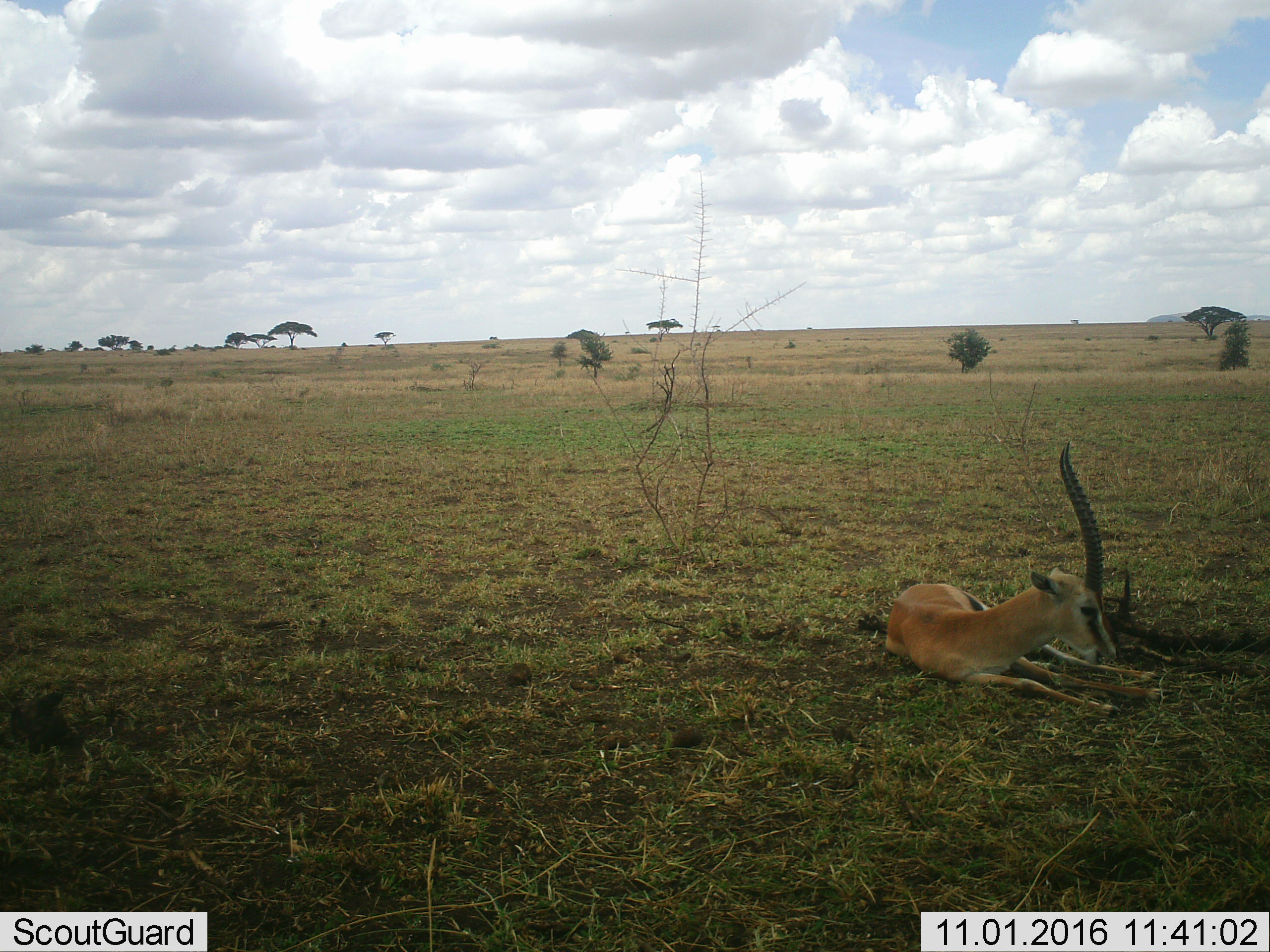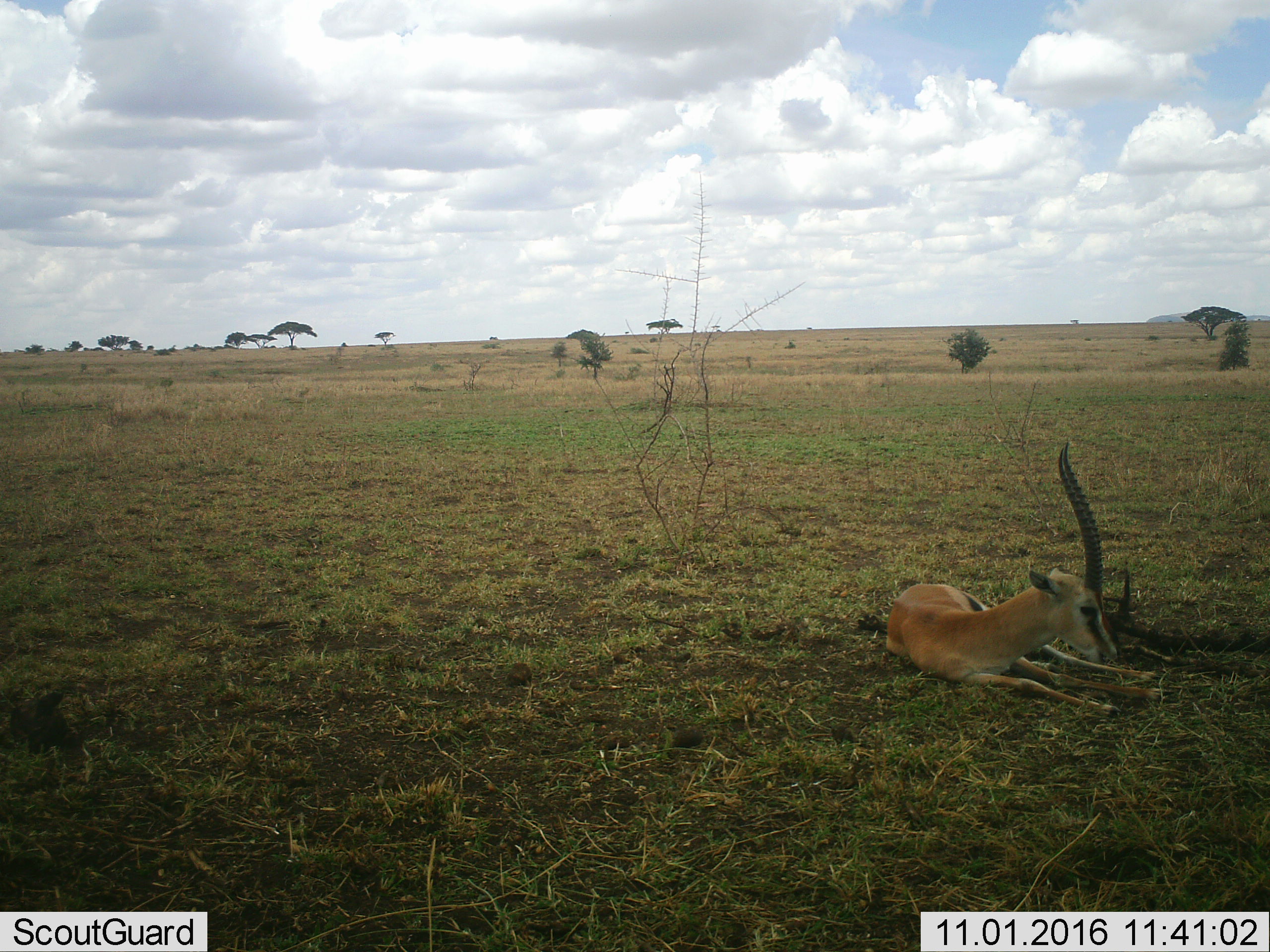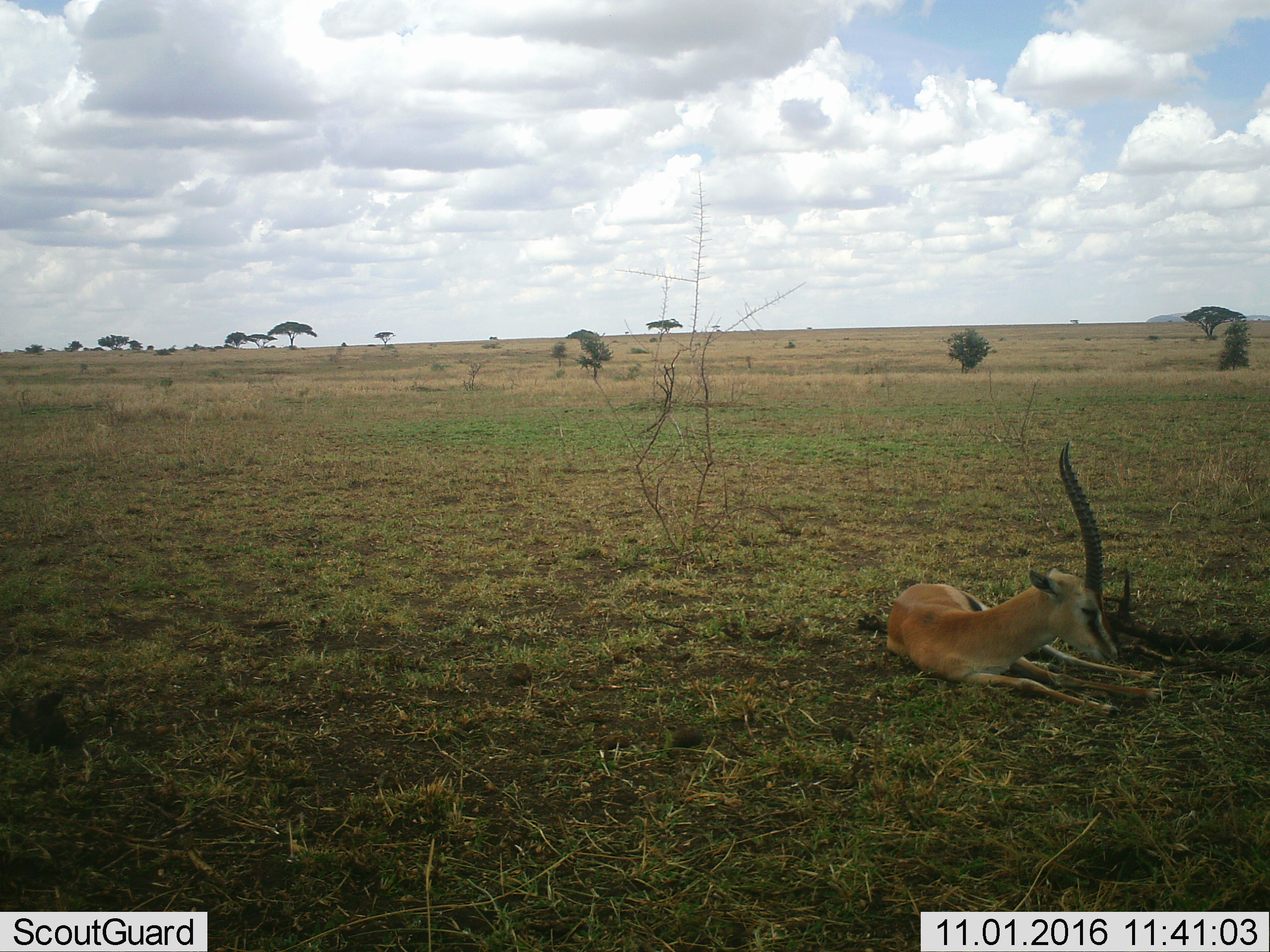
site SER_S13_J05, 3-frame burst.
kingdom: Animalia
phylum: Chordata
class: Mammalia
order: Artiodactyla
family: Bovidae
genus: Eudorcas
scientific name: Eudorcas thomsonii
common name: thomson's gazelle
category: gazellethomsons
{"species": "gazellethomsons (thomson's gazelle) (Eudorcas thomsonii)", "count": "1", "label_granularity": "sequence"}